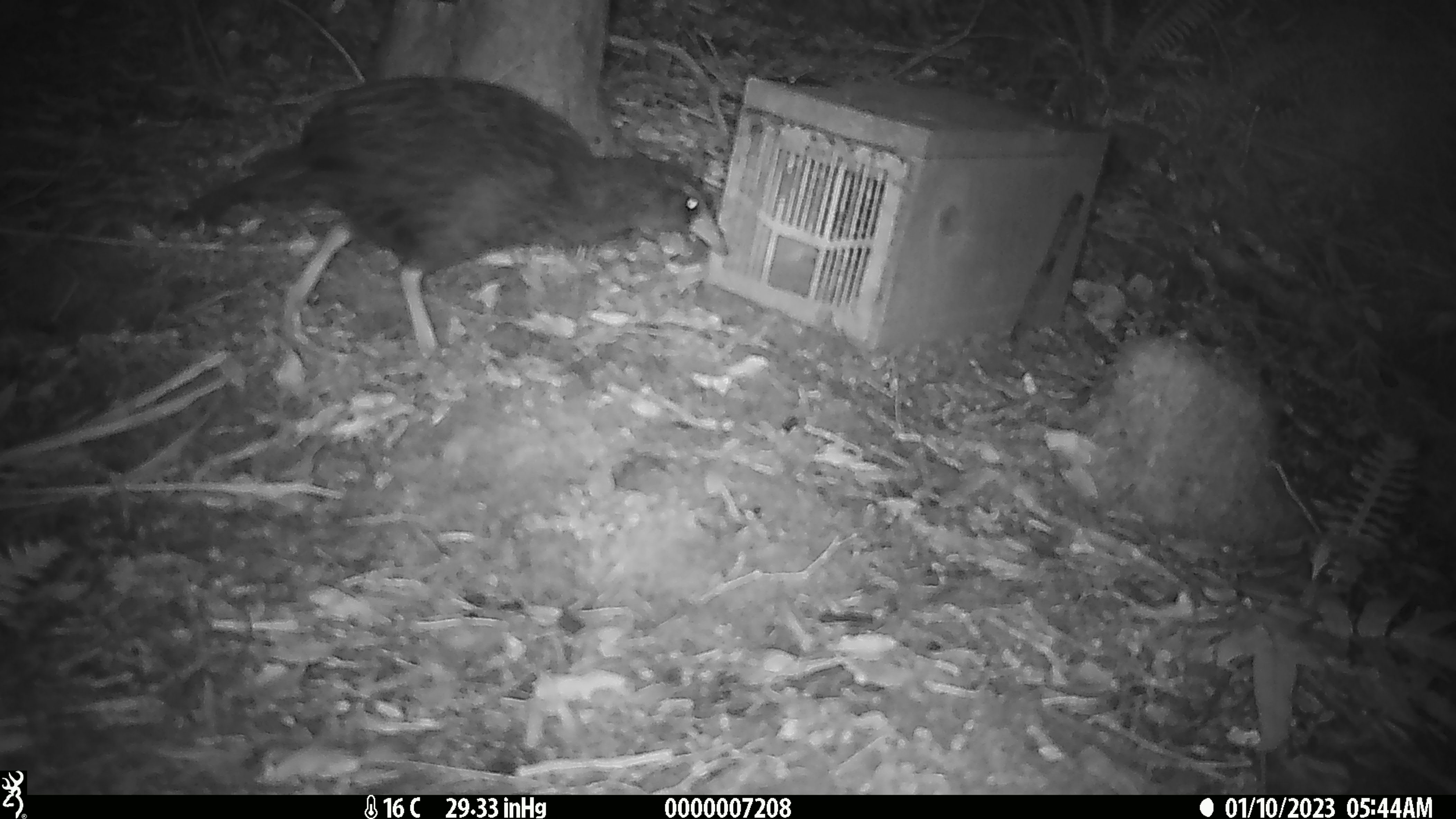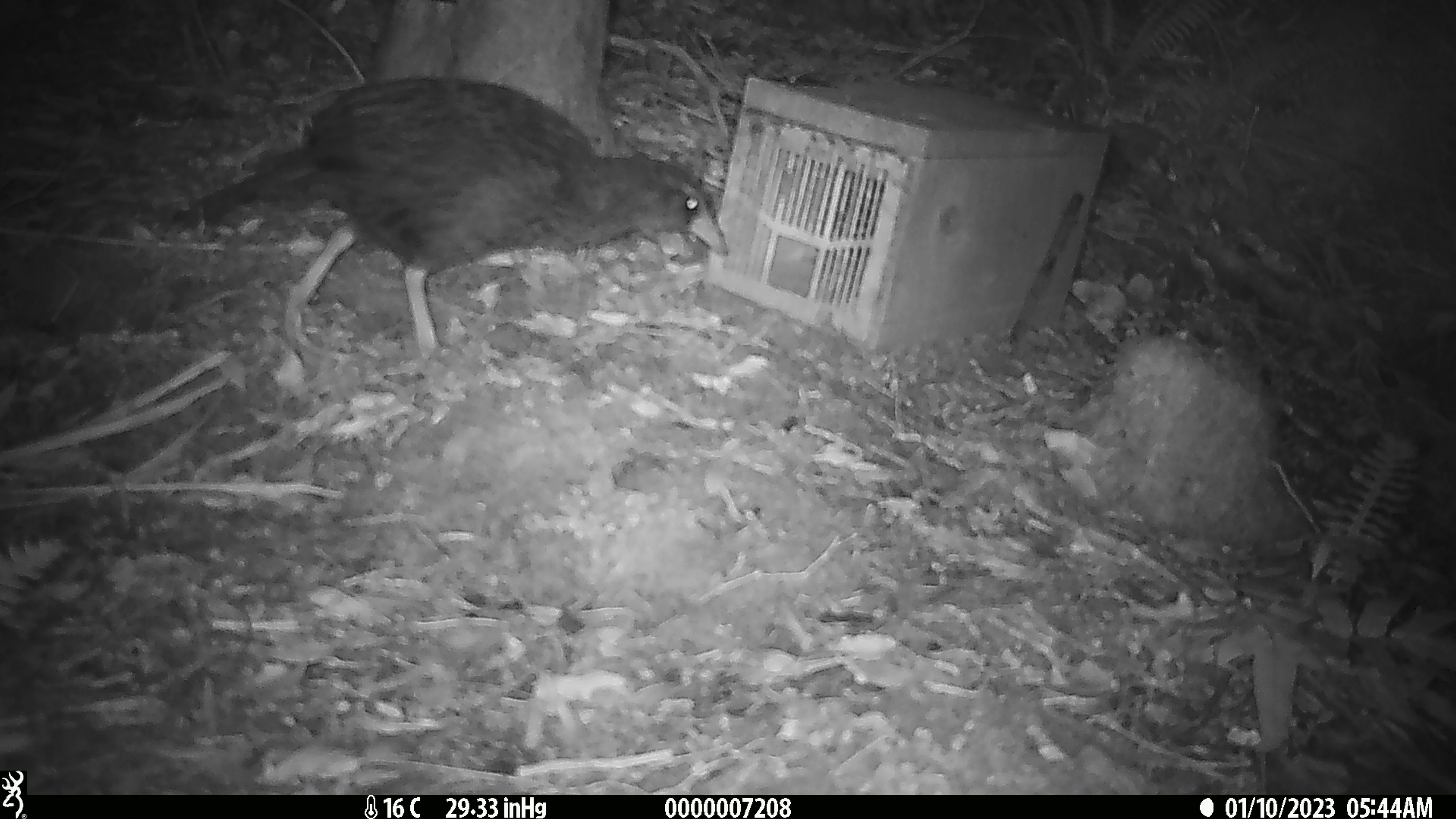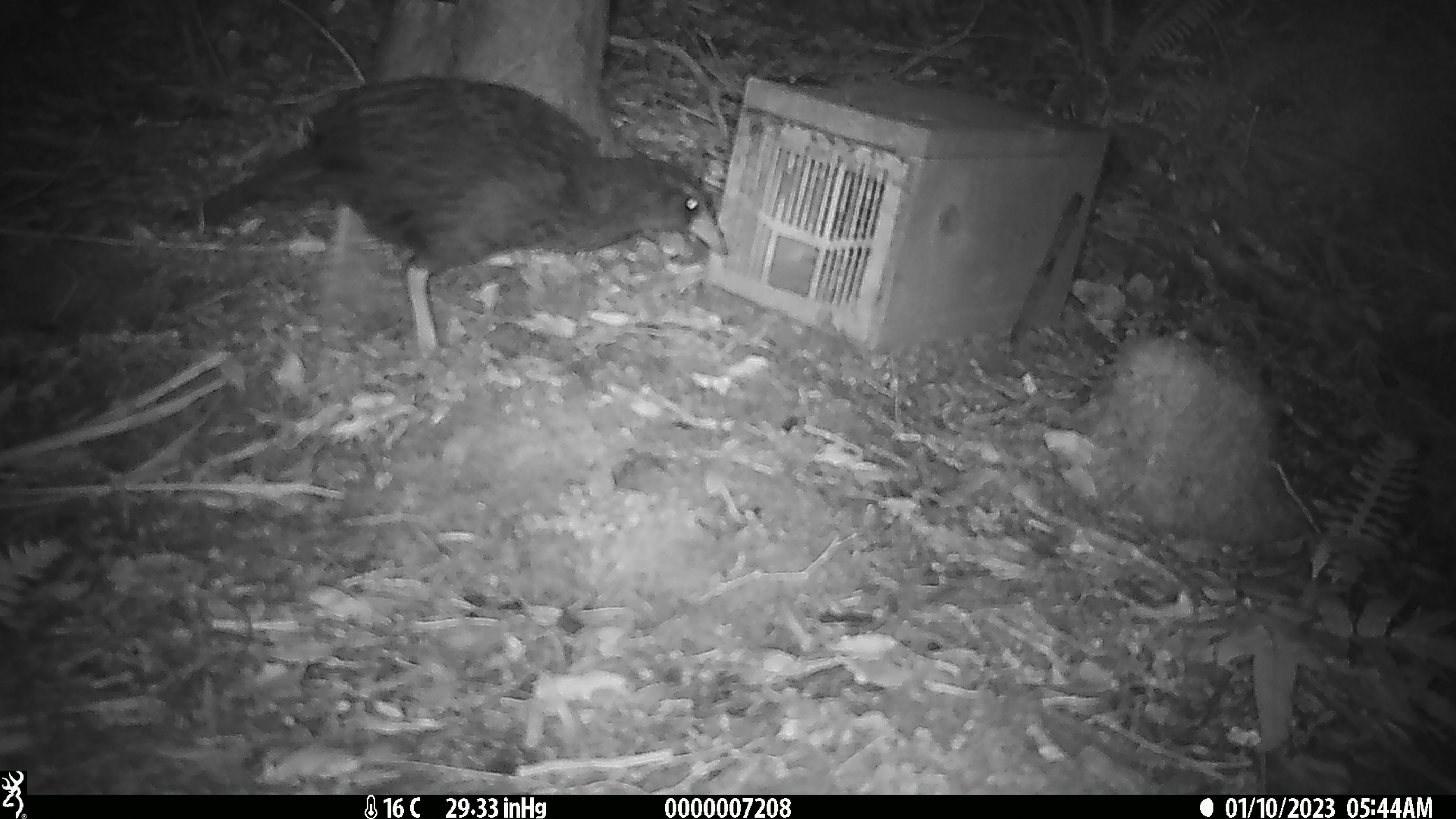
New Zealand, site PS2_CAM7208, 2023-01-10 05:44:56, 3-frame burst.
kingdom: Animalia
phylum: Chordata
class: Aves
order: Gruiformes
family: Rallidae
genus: Gallirallus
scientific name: Gallirallus australis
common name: weka